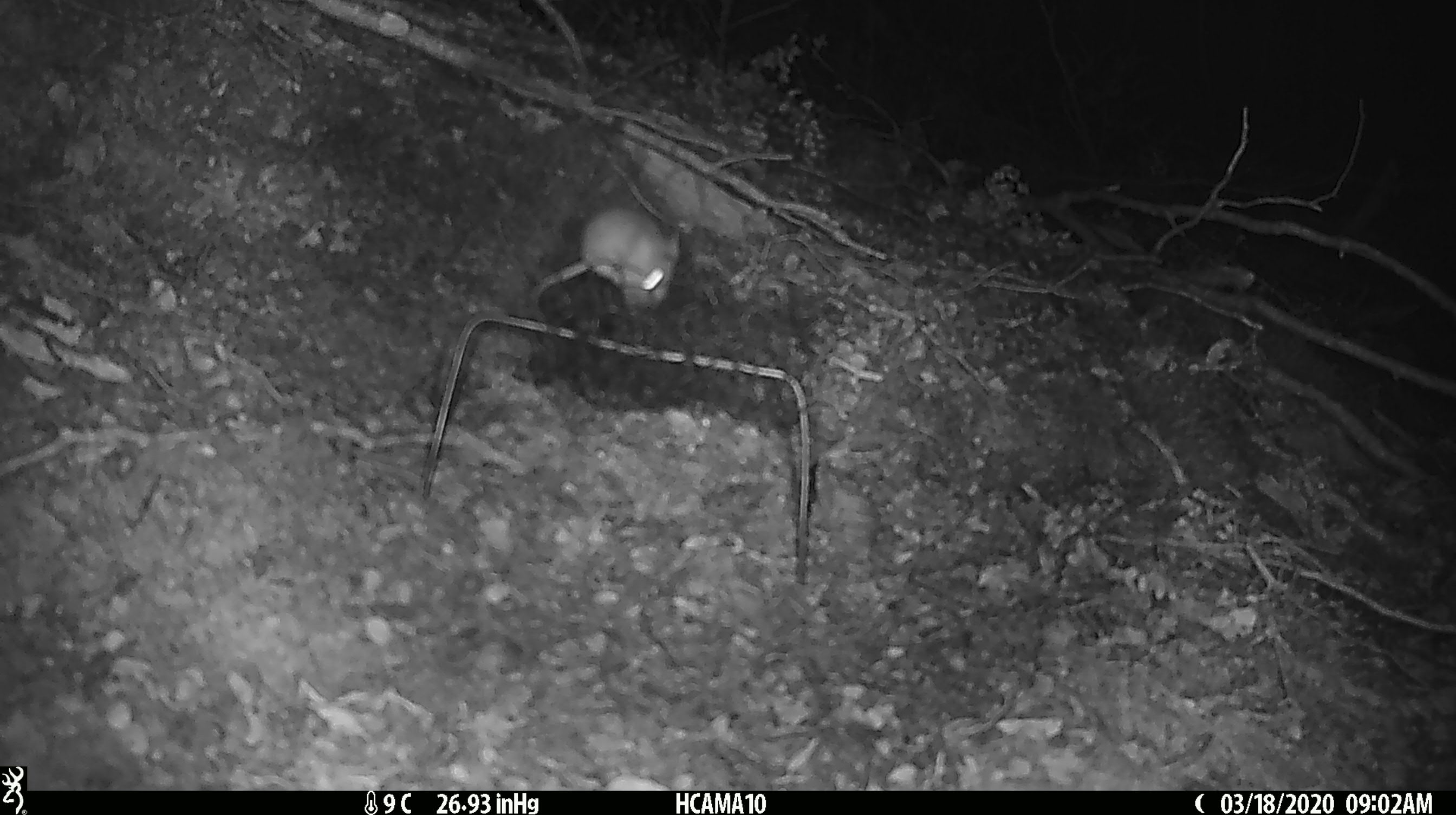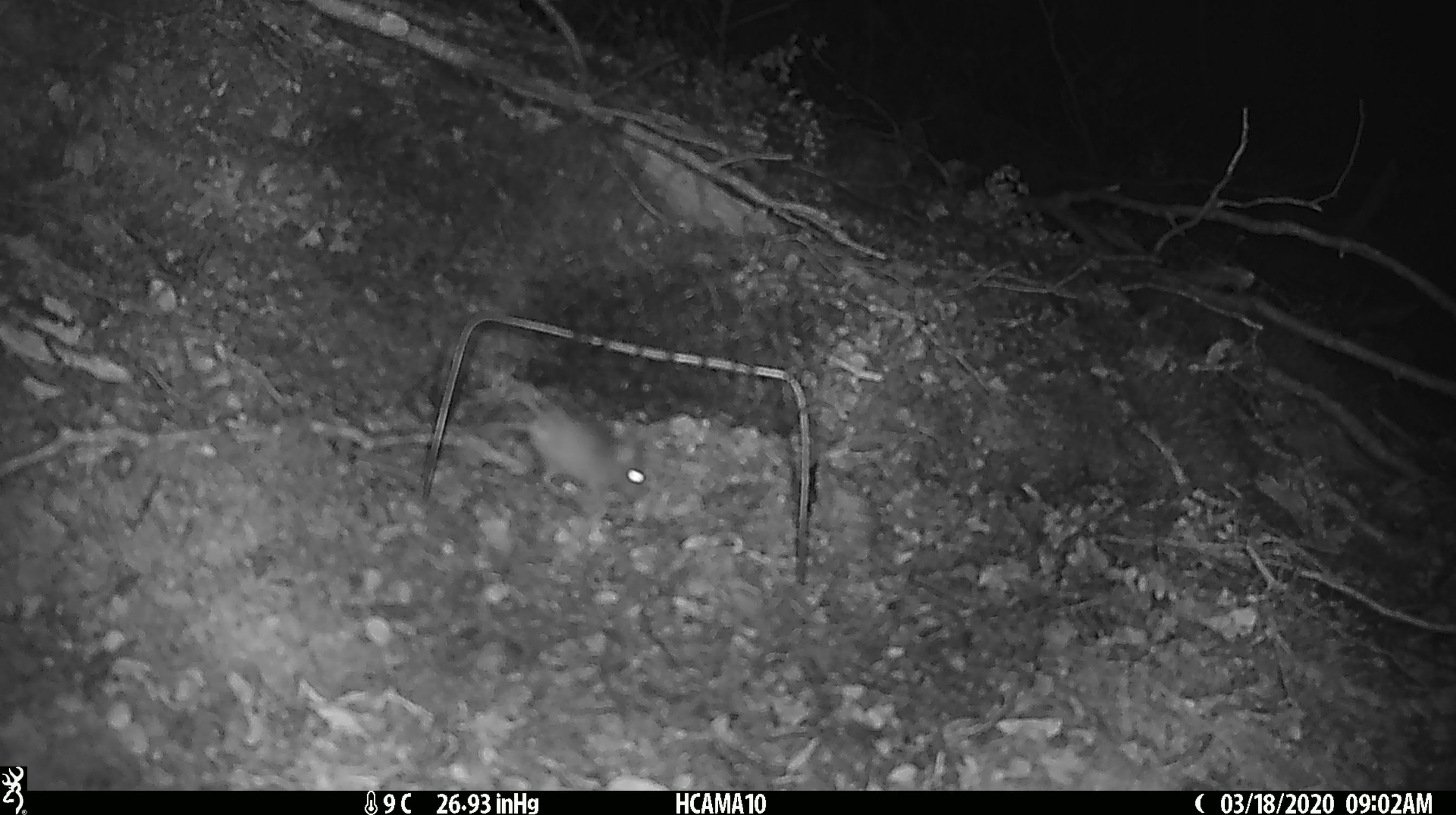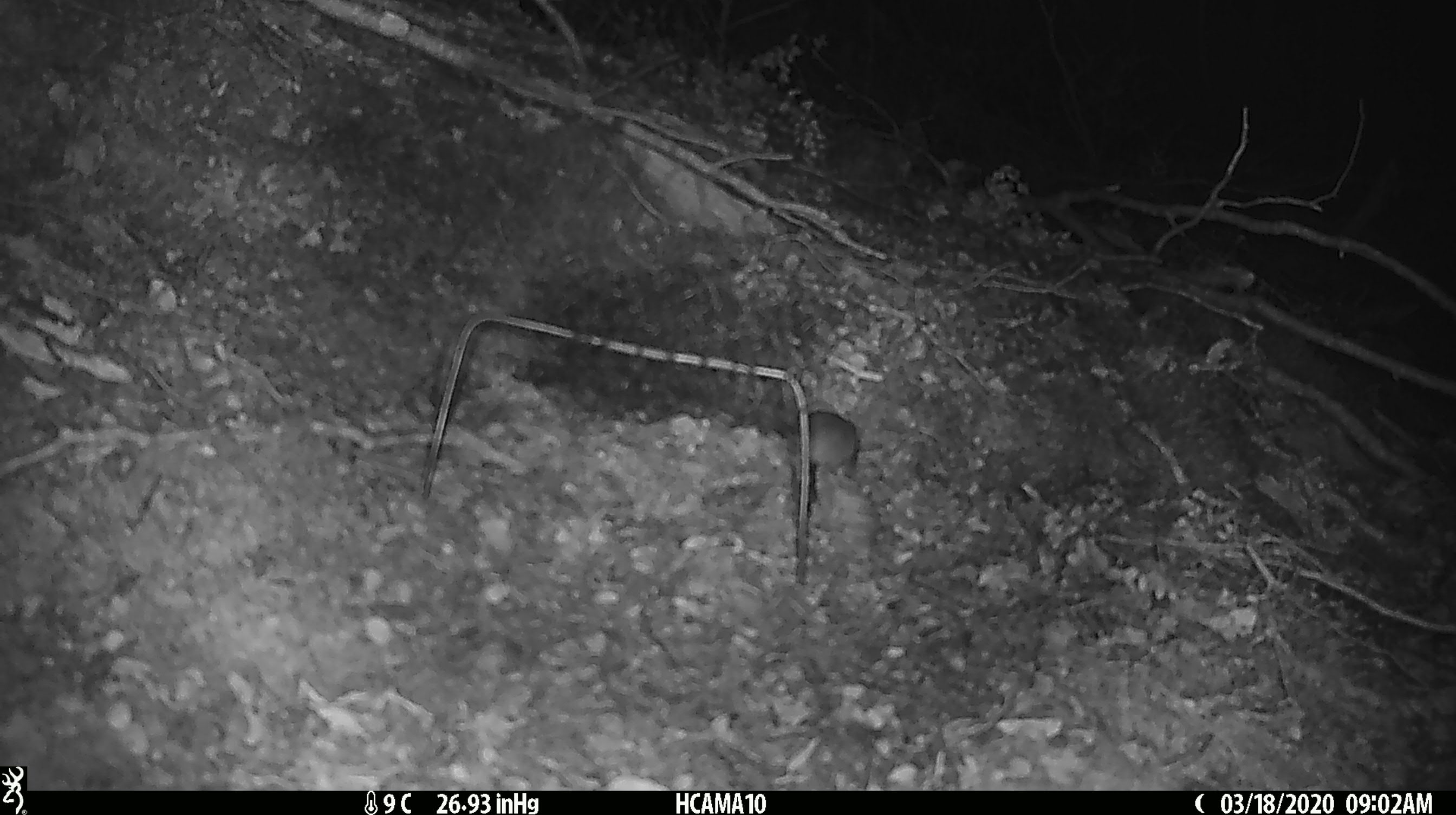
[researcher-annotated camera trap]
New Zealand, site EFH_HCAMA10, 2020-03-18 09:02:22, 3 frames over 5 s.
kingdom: Animalia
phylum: Chordata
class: Mammalia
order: Rodentia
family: Muridae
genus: Mus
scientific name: Mus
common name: mouse